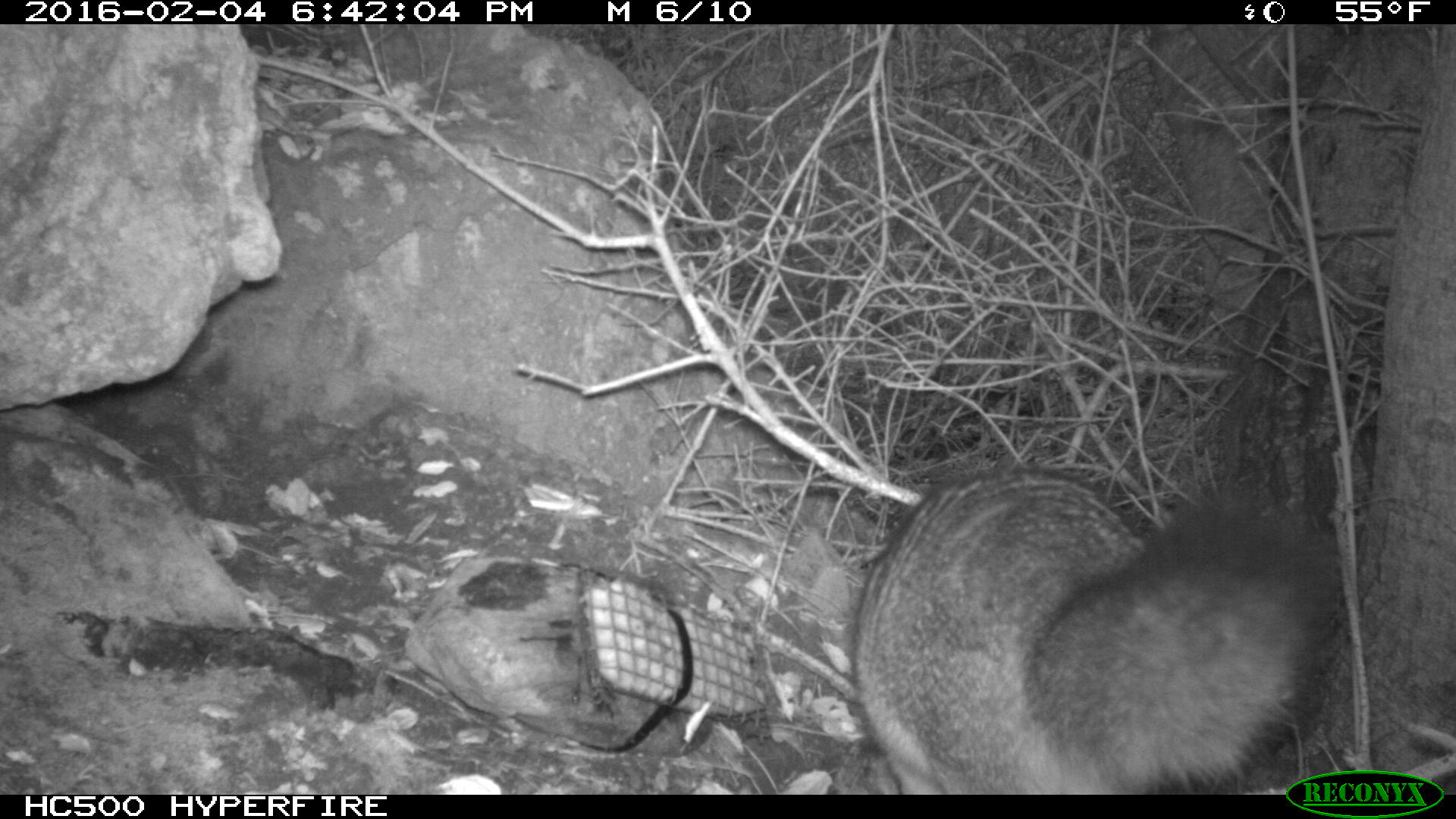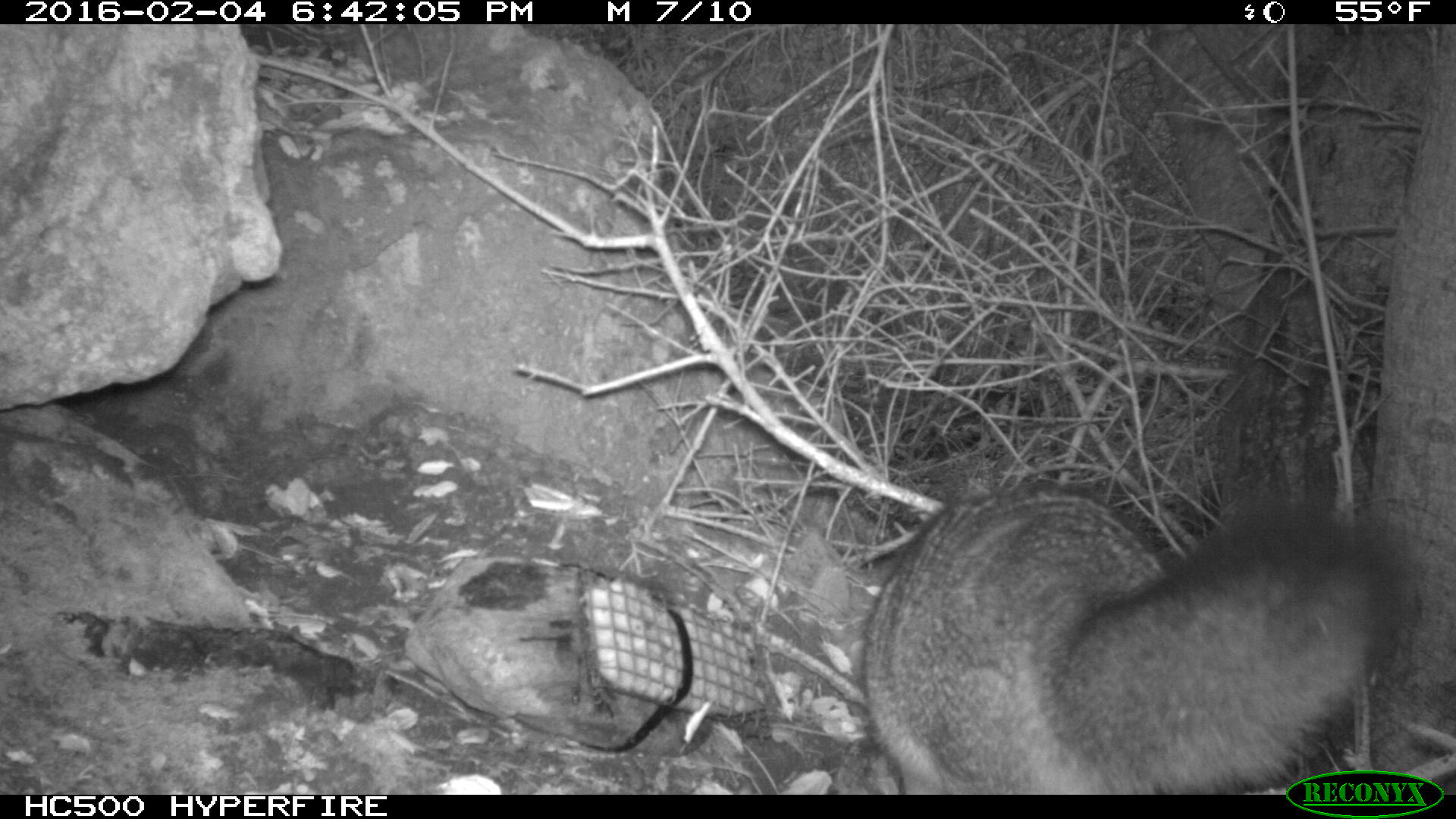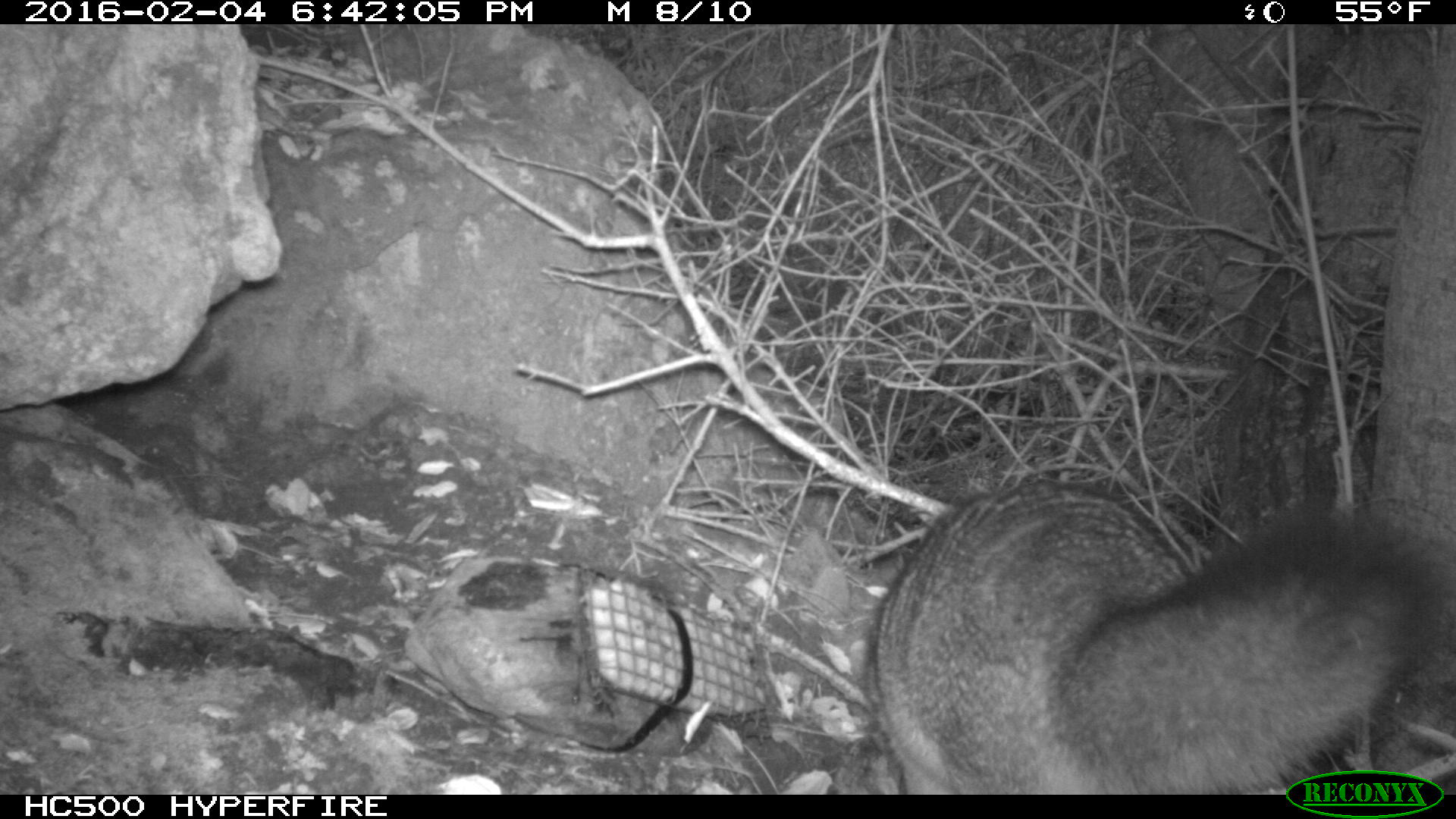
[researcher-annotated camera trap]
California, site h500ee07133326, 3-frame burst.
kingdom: Animalia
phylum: Chordata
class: Mammalia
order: Carnivora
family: Canidae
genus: Urocyon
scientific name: Urocyon littoralis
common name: island fox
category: fox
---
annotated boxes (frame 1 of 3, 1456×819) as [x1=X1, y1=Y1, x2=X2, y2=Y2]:
fox: [x1=849, y1=464, x2=1324, y2=795]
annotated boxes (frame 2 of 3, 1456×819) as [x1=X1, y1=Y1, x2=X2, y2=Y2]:
fox: [x1=858, y1=472, x2=1398, y2=793]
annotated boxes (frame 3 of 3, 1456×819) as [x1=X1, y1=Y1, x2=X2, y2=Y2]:
fox: [x1=862, y1=479, x2=1429, y2=795]